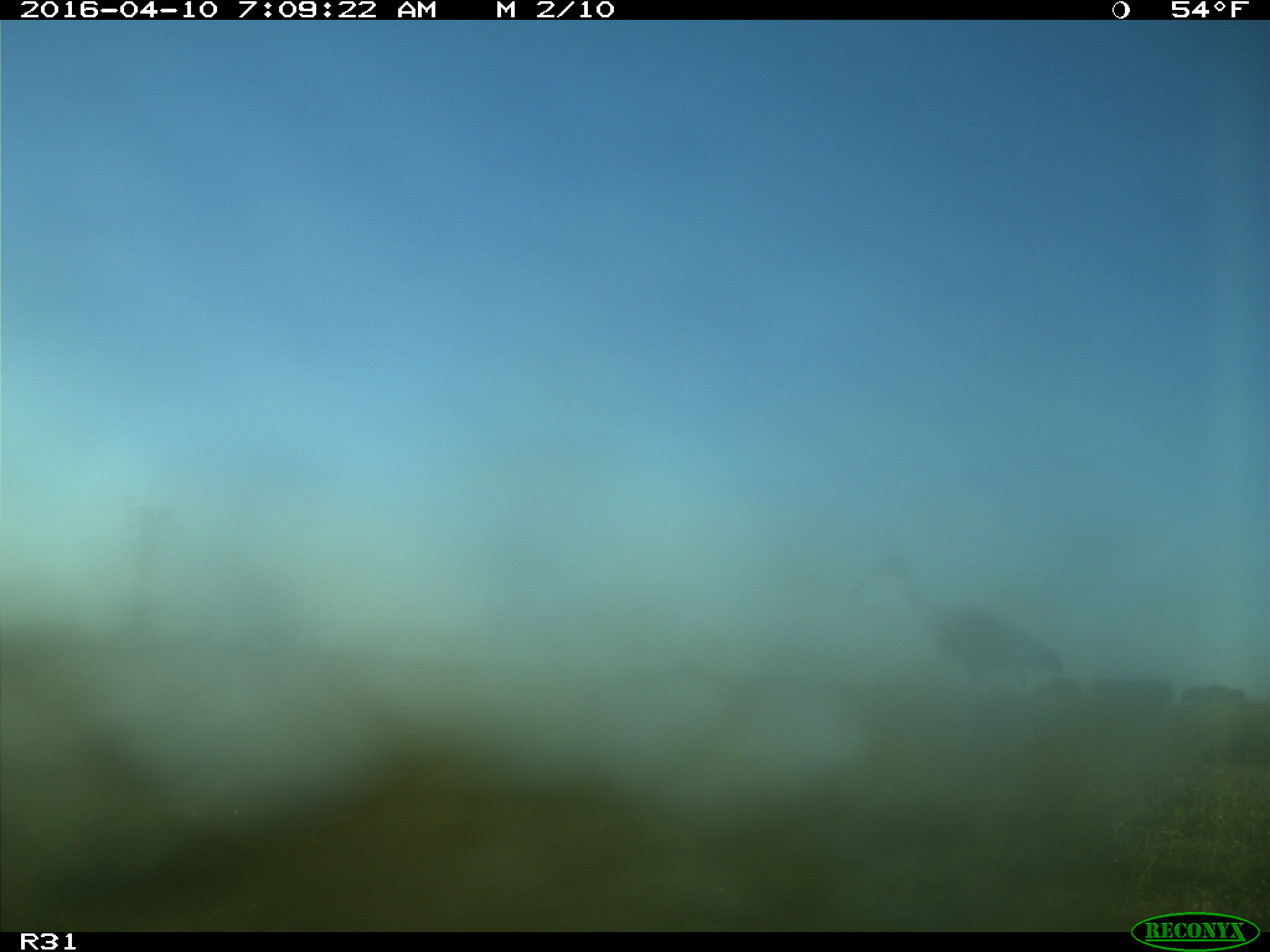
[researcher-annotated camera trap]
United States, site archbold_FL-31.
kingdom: Animalia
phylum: Chordata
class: Aves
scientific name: Aves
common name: birds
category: unidentified bird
Unidentified bird (birds) (Aves).